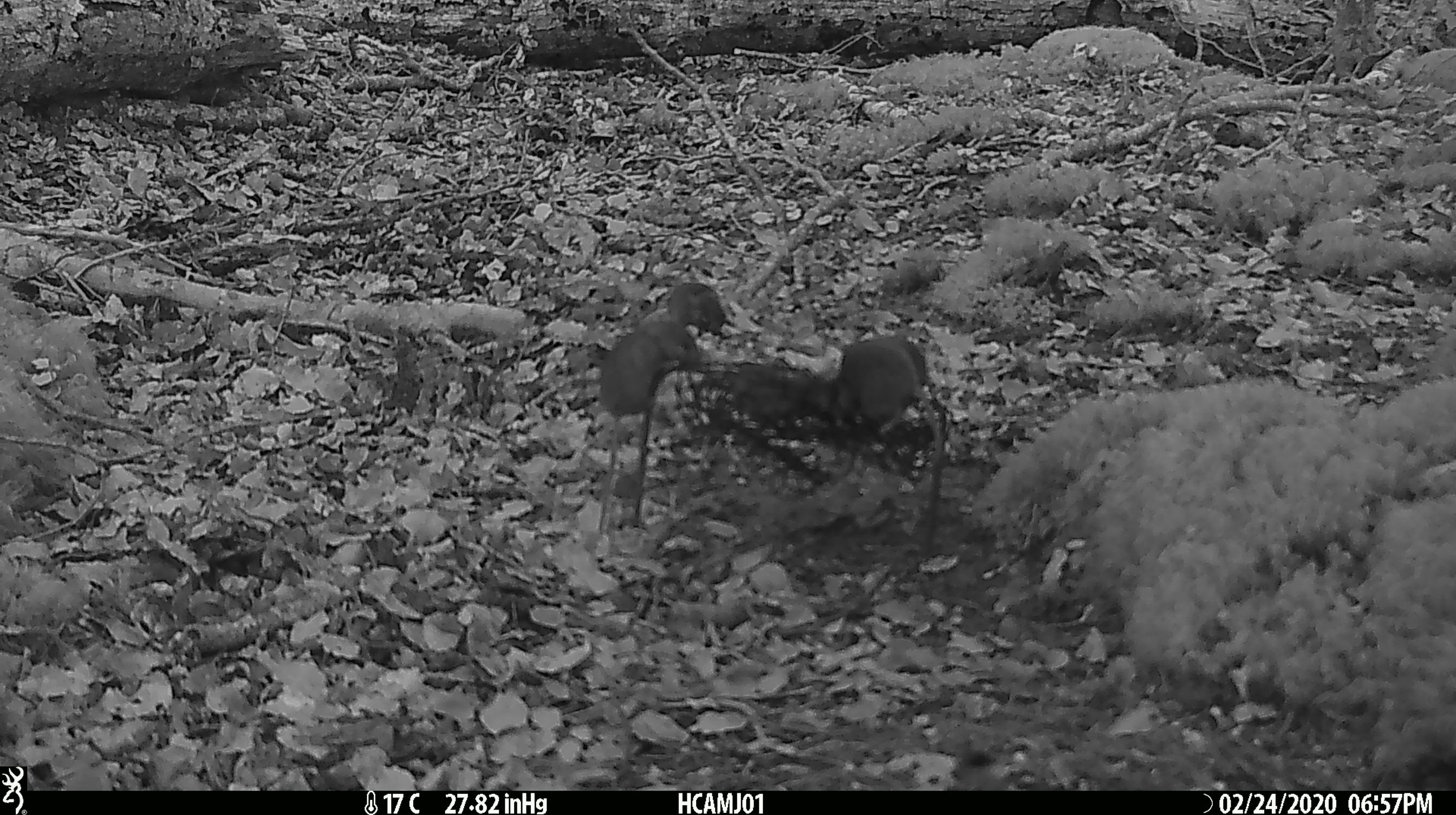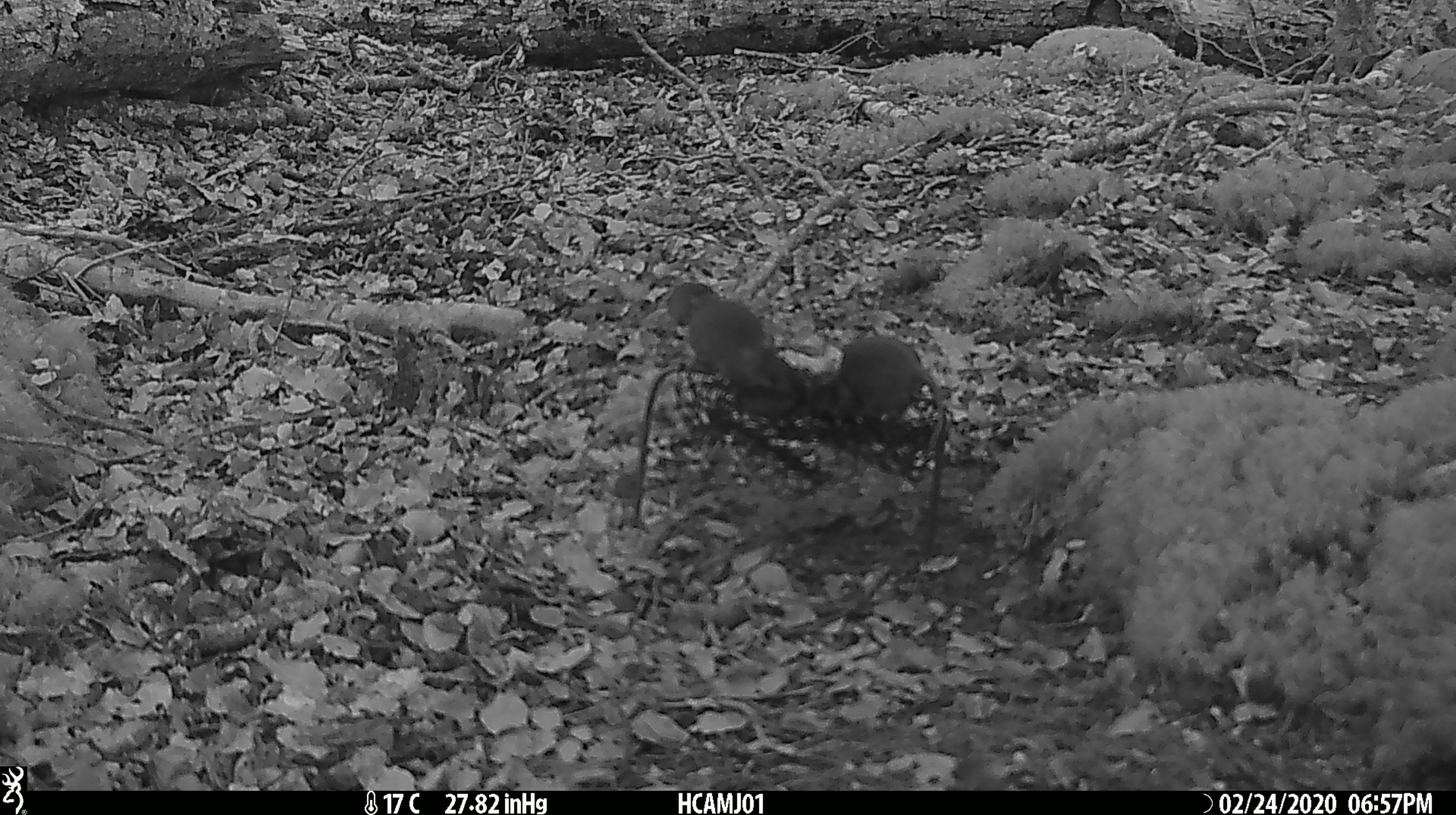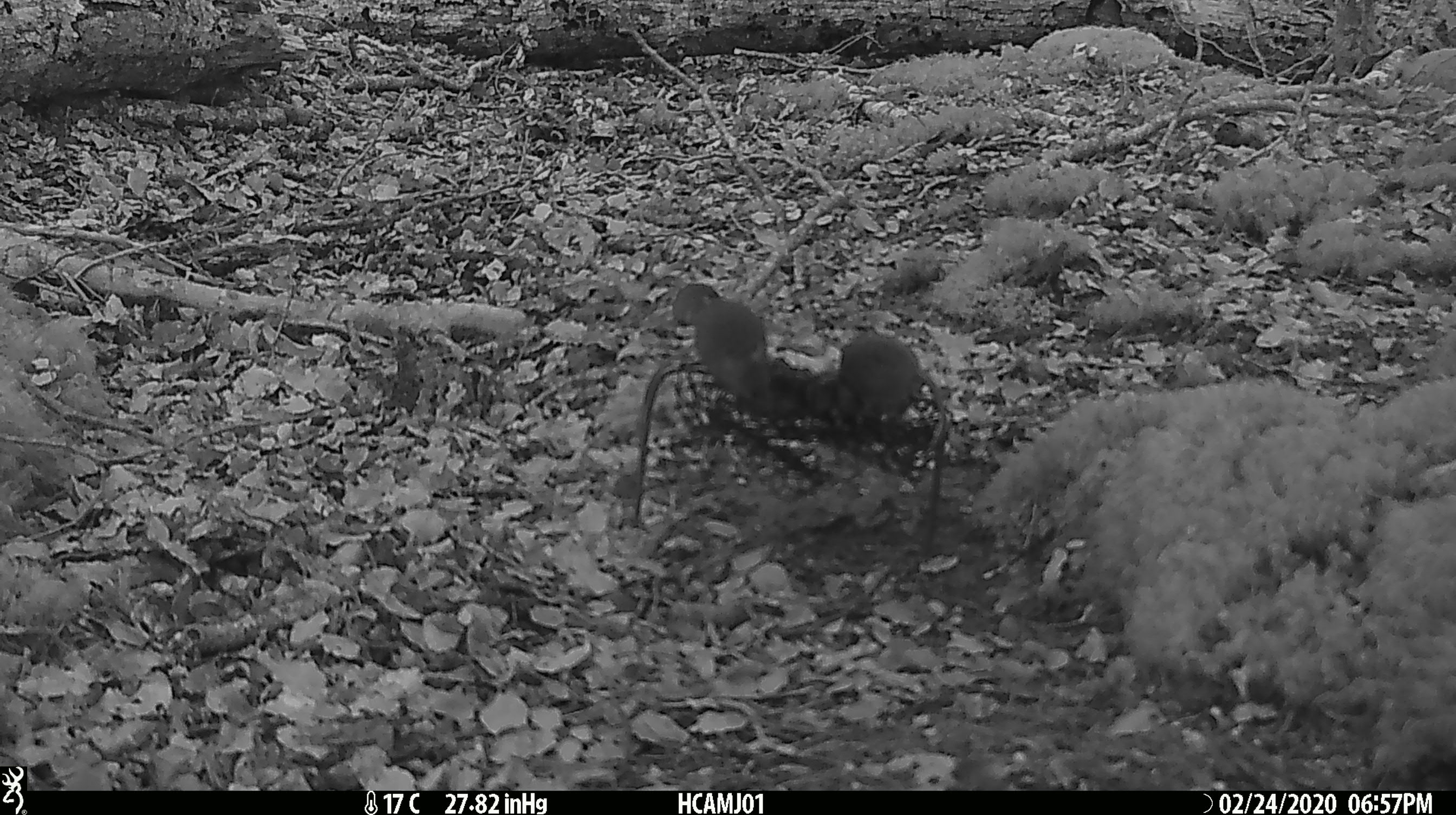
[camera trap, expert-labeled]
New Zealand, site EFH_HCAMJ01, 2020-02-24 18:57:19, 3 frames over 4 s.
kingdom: Animalia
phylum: Chordata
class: Mammalia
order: Rodentia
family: Muridae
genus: Mus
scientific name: Mus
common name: mouse